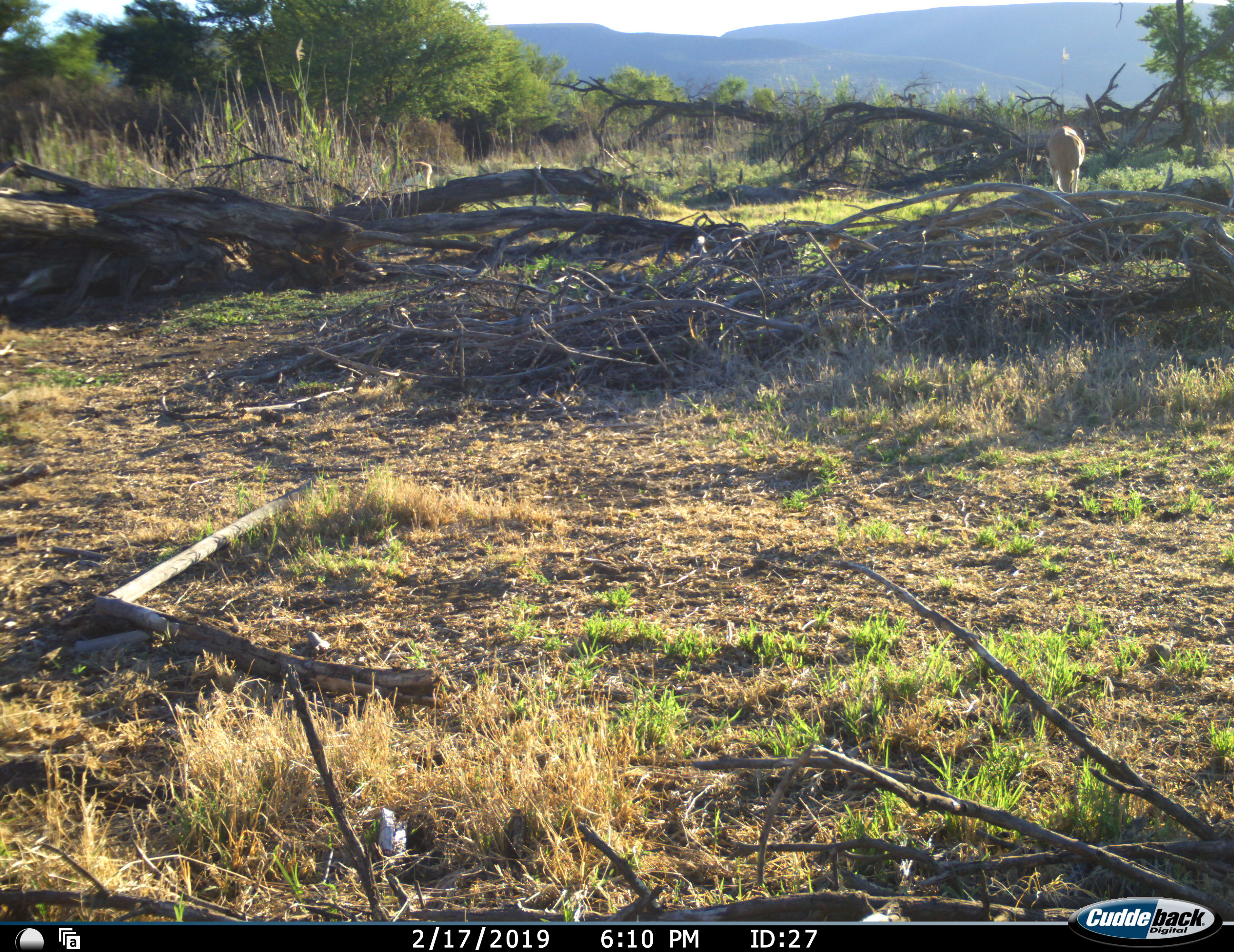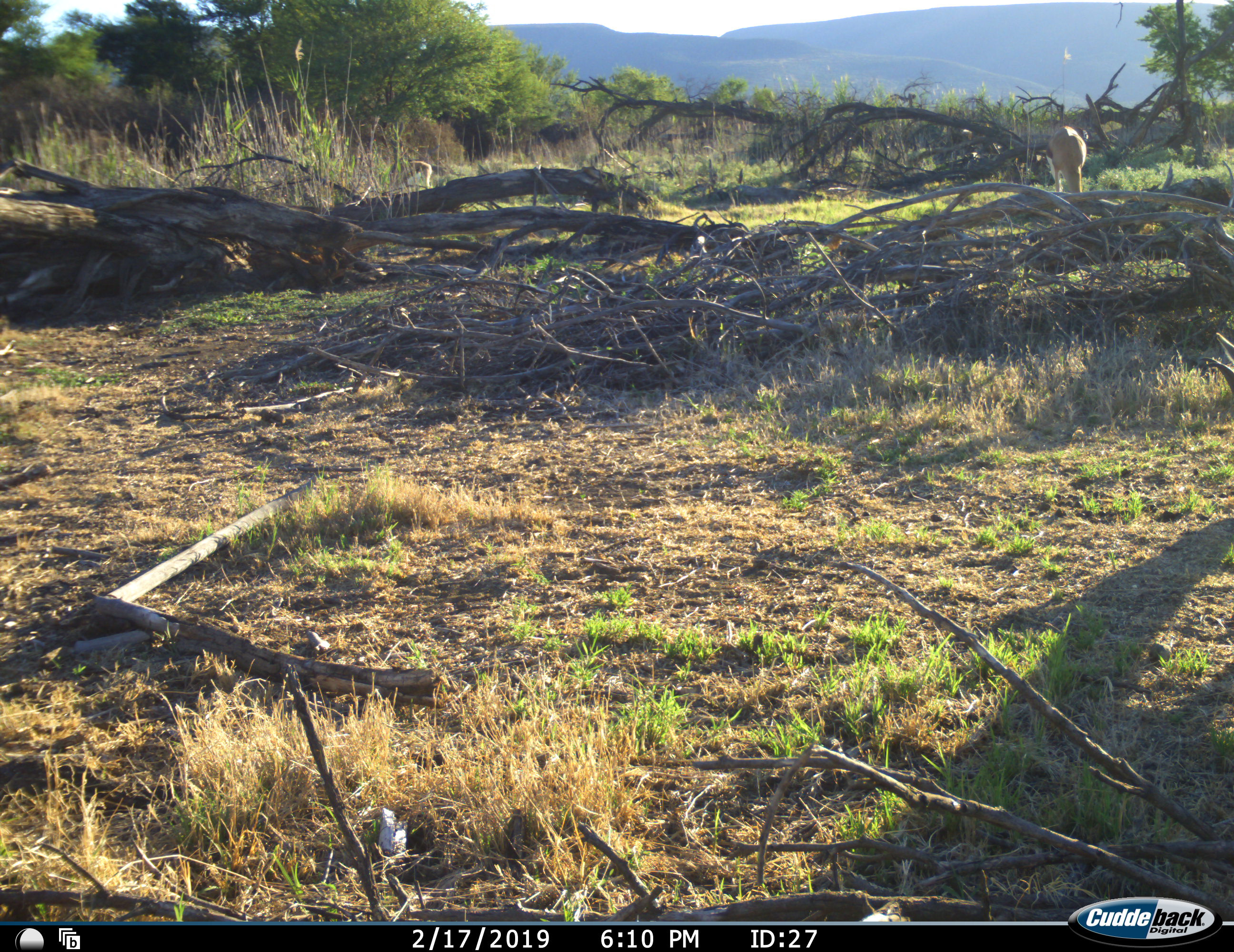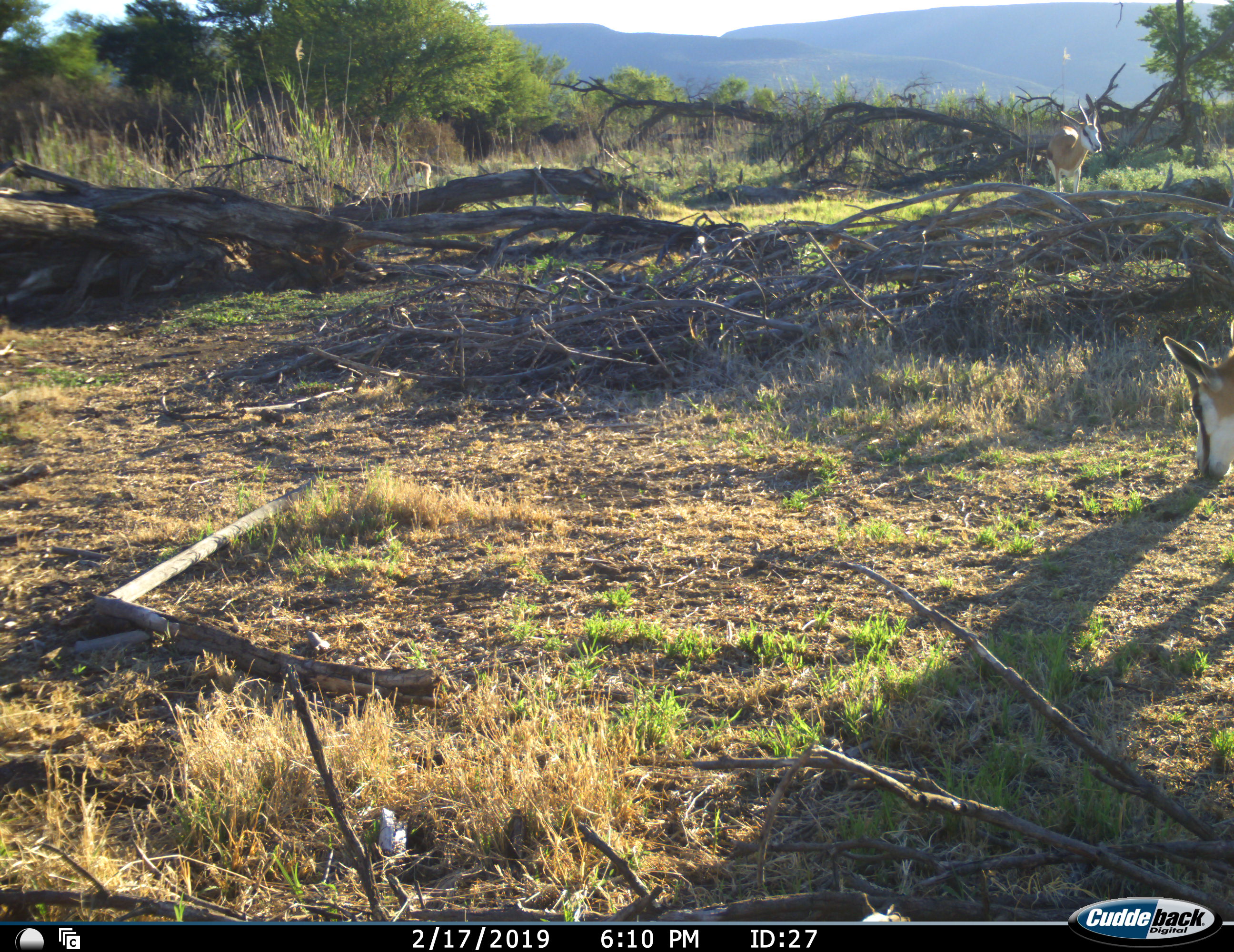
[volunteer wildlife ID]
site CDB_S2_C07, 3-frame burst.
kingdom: Animalia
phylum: Chordata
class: Mammalia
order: Artiodactyla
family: Bovidae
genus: Antidorcas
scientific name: Antidorcas marsupialis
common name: springbok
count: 2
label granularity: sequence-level